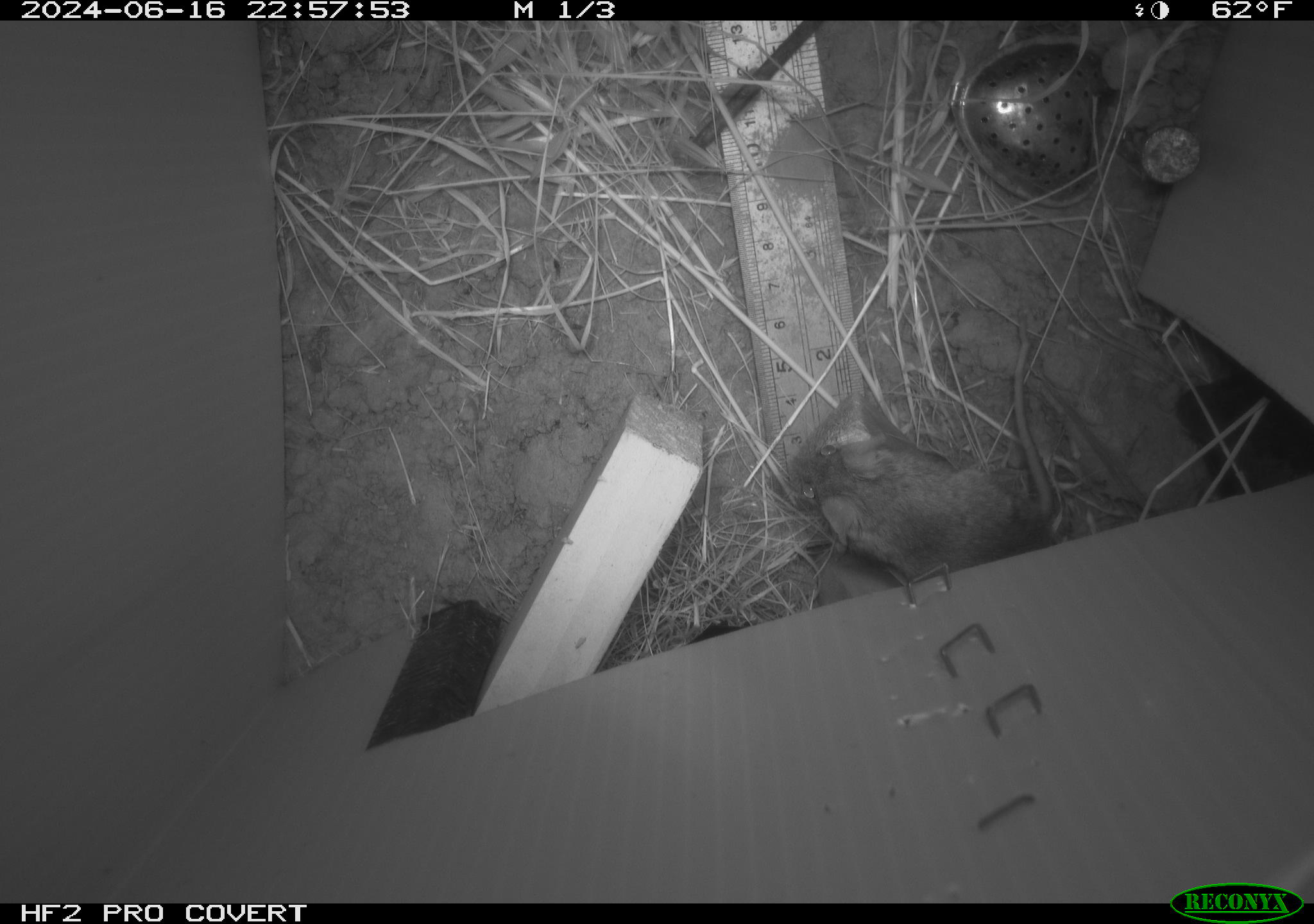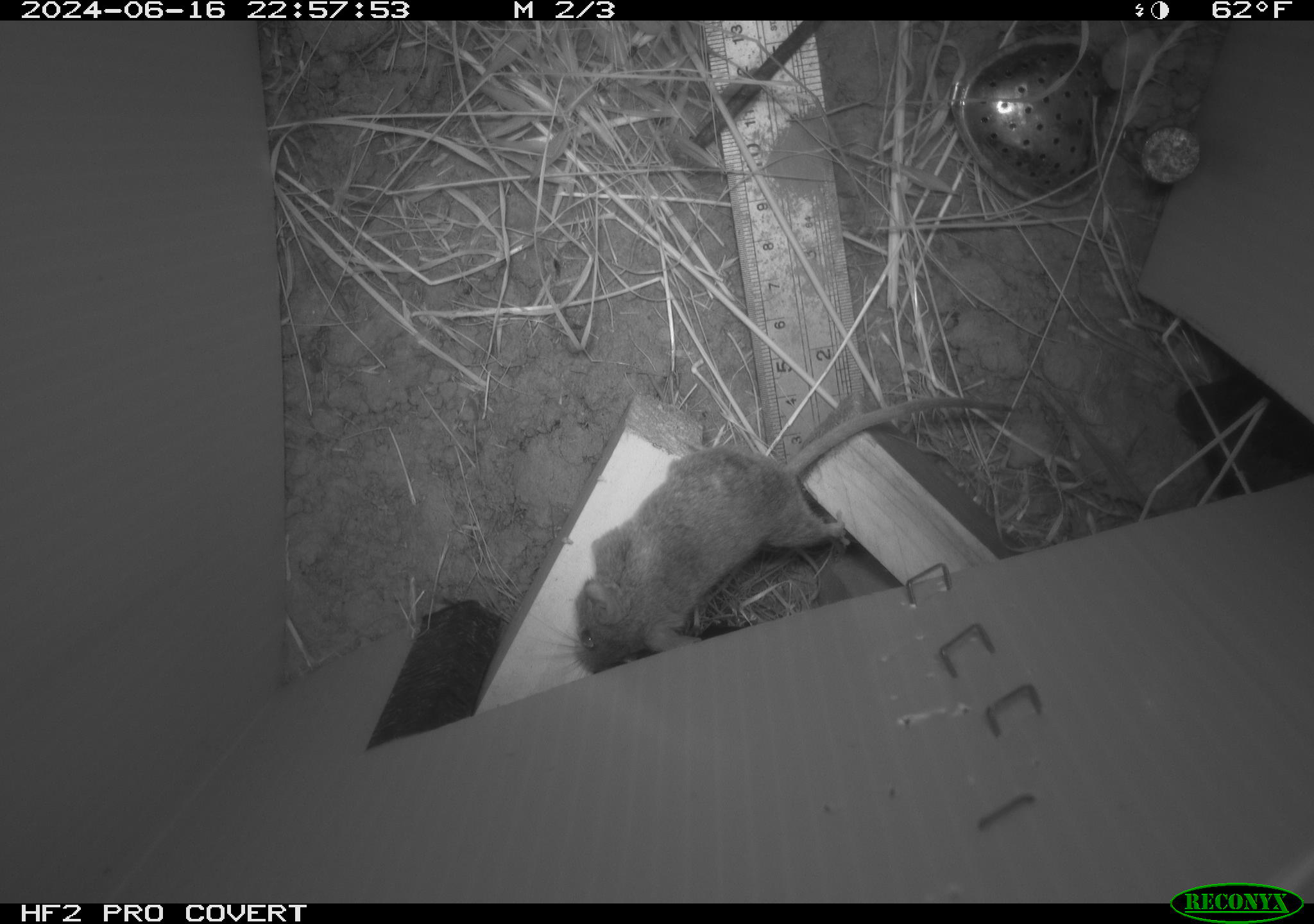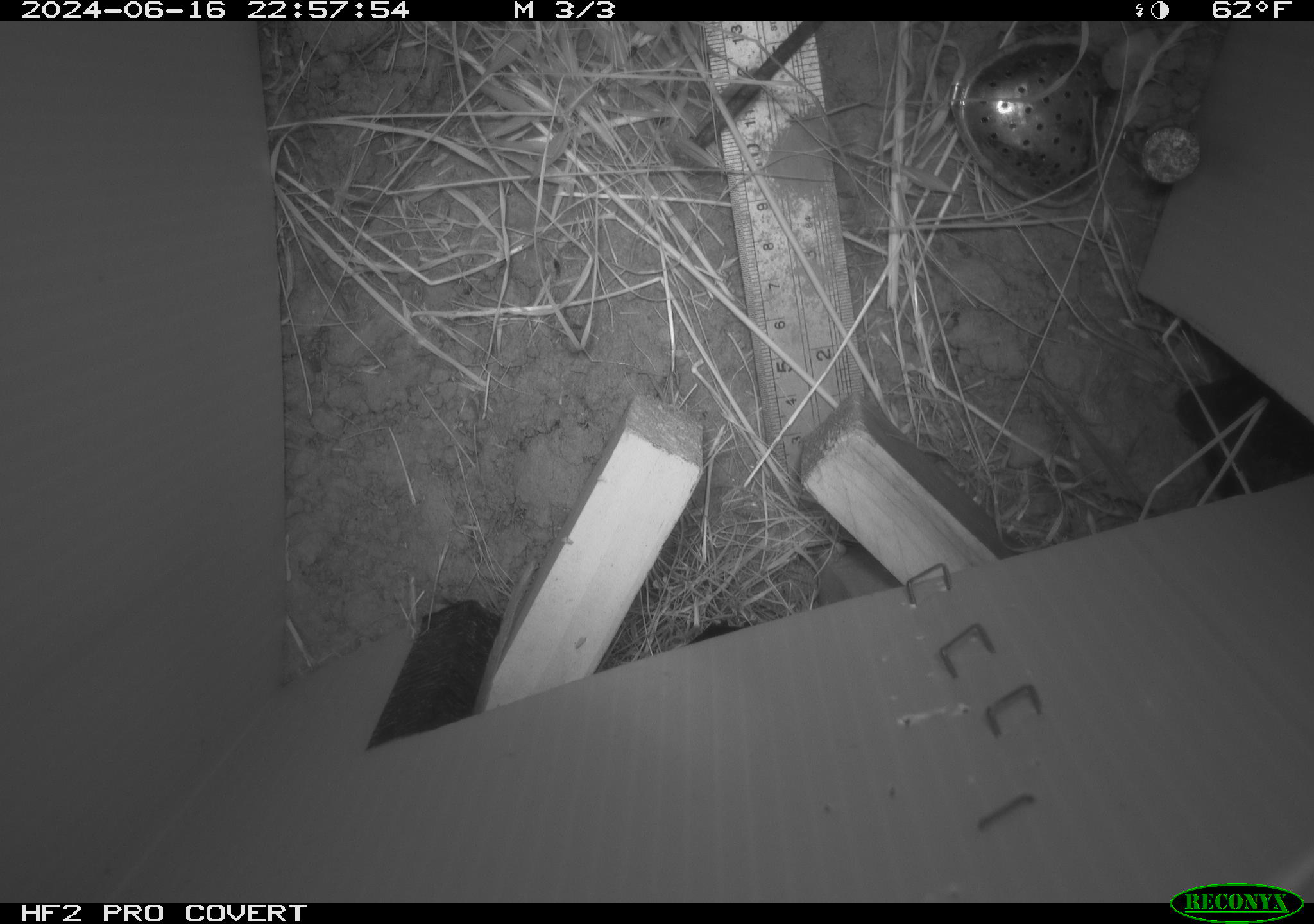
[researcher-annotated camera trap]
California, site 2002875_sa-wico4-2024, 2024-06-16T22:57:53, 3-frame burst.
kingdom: Animalia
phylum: Chordata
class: Mammalia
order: Rodentia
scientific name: Rodentia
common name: rodent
Rodent (Rodentia).